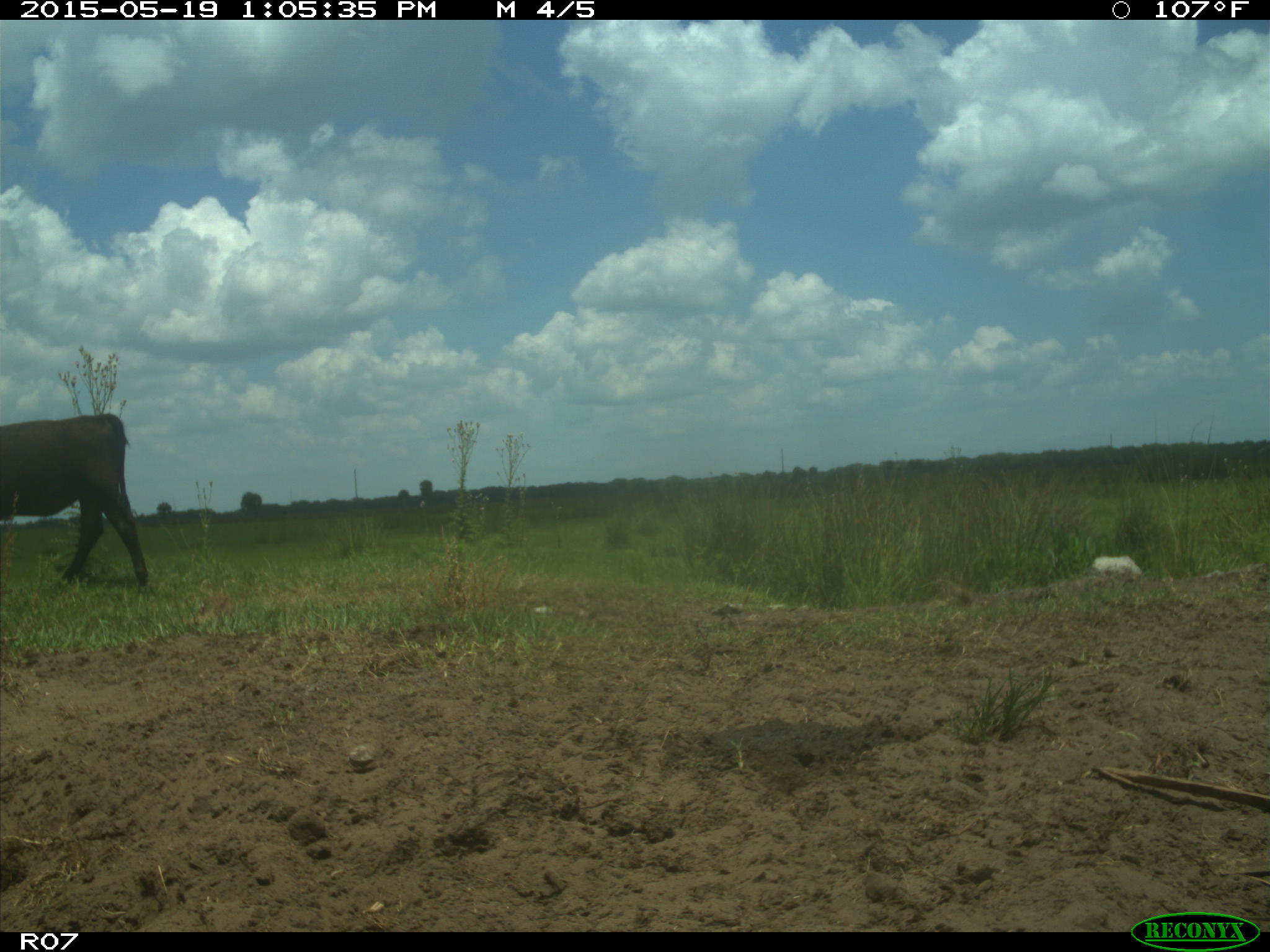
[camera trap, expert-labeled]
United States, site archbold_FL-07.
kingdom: Animalia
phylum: Chordata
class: Mammalia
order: Artiodactyla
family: Bovidae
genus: Bos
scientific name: Bos taurus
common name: domestic cow